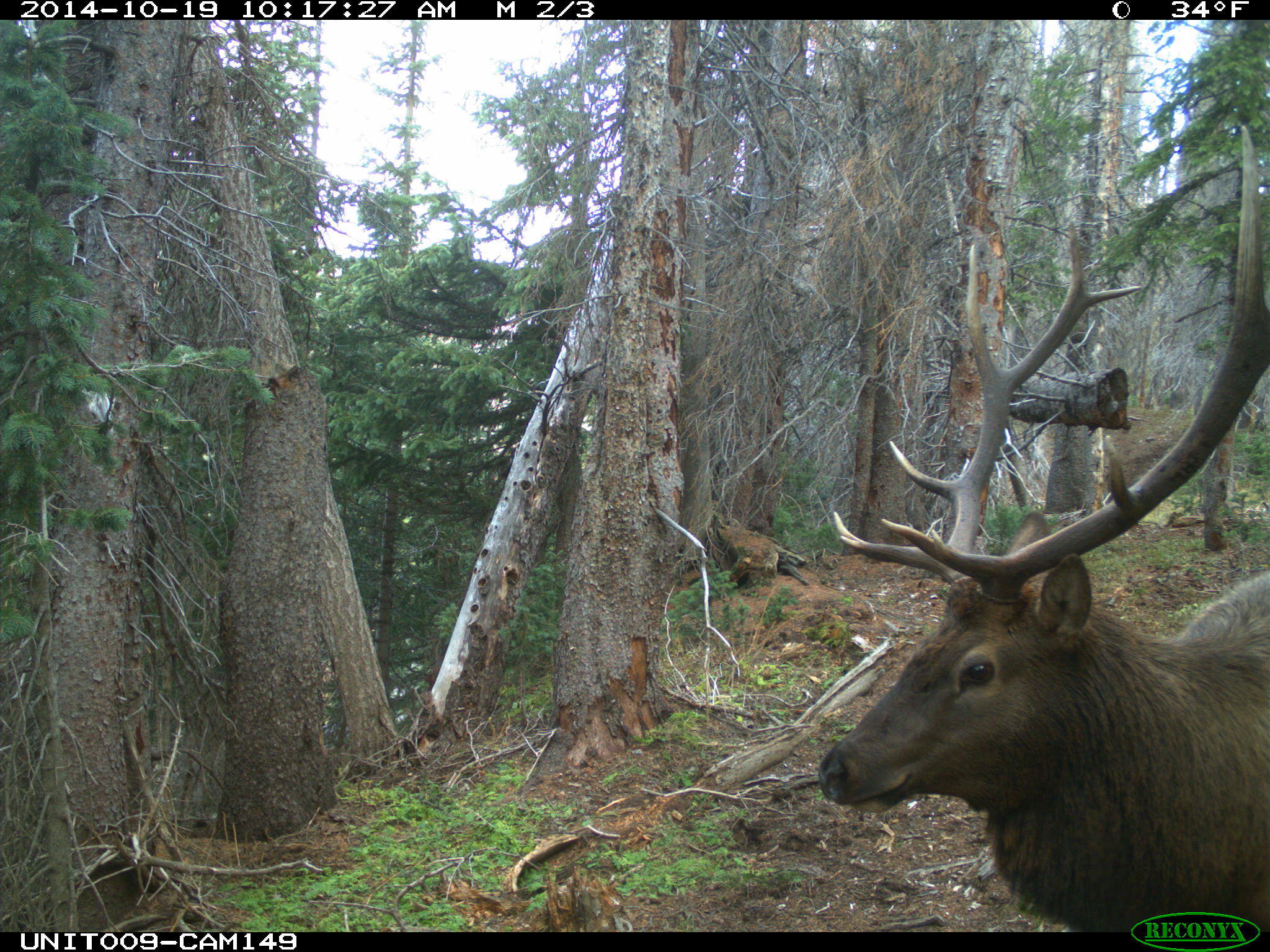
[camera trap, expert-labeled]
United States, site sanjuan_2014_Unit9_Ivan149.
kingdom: Animalia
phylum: Chordata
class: Mammalia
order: Artiodactyla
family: Cervidae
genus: Cervus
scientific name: Cervus elaphus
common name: red deer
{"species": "Cervus elaphus (red deer)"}